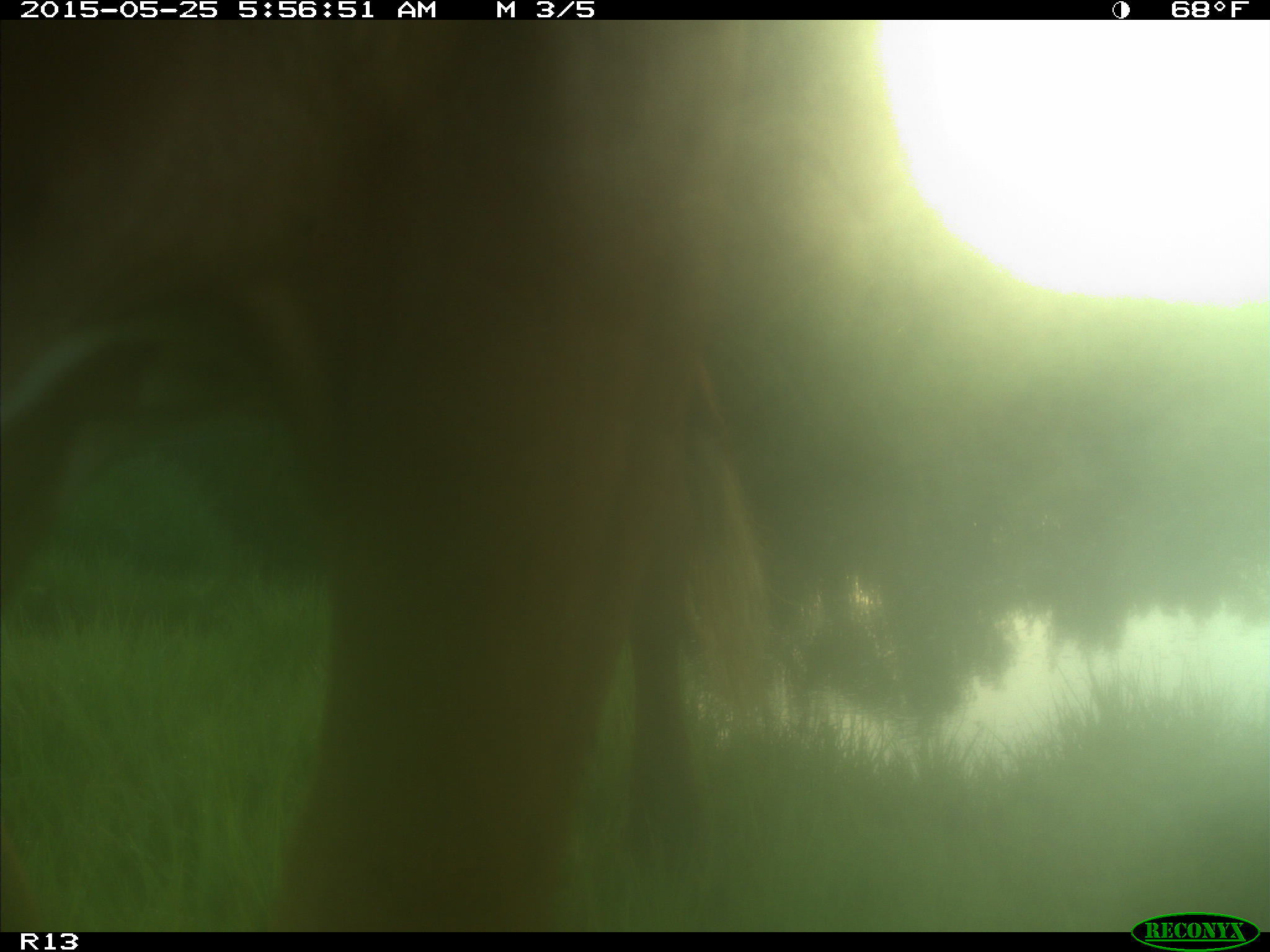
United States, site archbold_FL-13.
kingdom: Animalia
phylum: Chordata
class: Mammalia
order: Artiodactyla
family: Bovidae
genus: Bos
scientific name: Bos taurus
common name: domestic cow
Bos taurus (domestic cow).